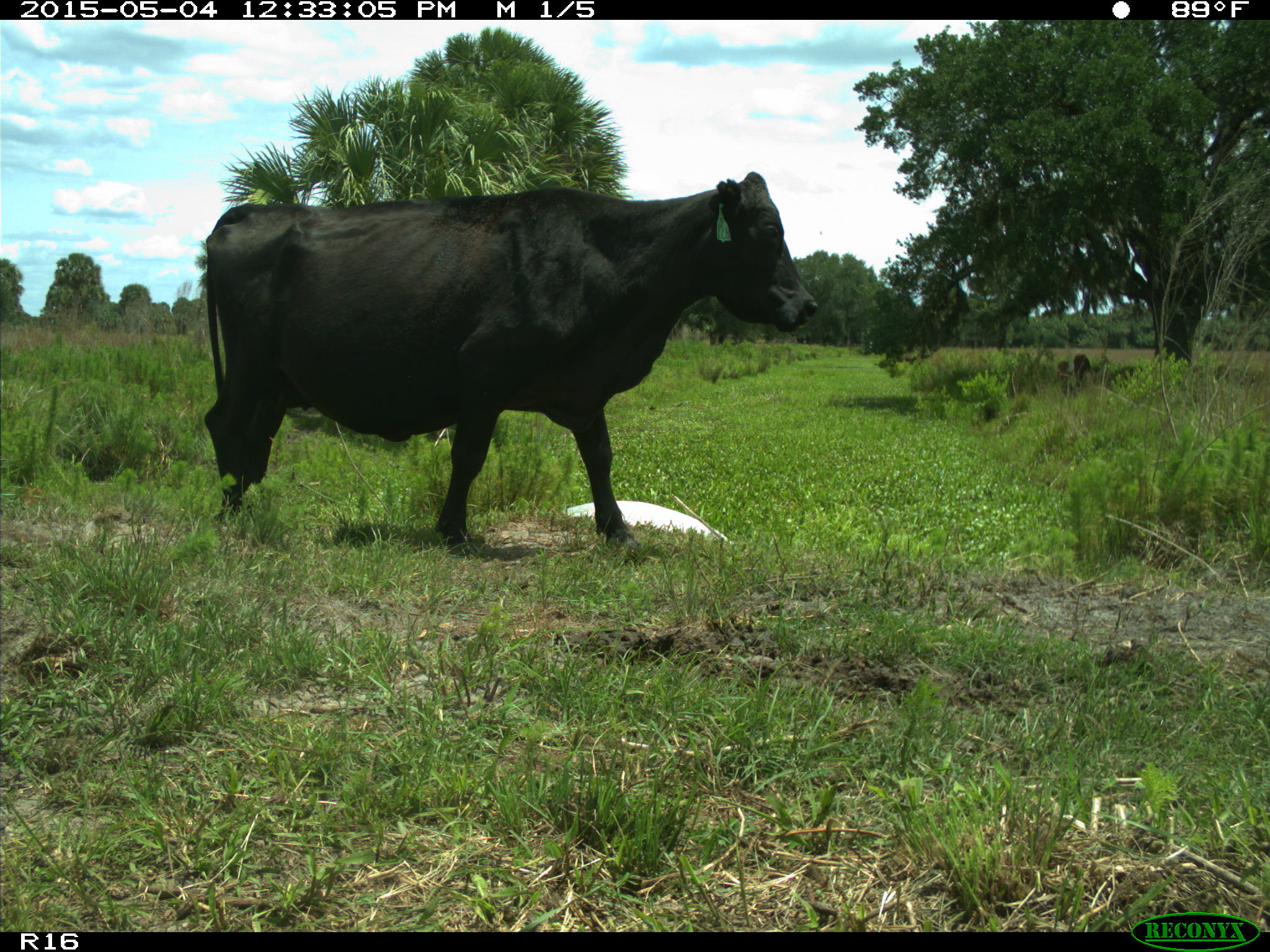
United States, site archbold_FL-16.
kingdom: Animalia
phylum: Chordata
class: Mammalia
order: Artiodactyla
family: Bovidae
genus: Bos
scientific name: Bos taurus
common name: domestic cow